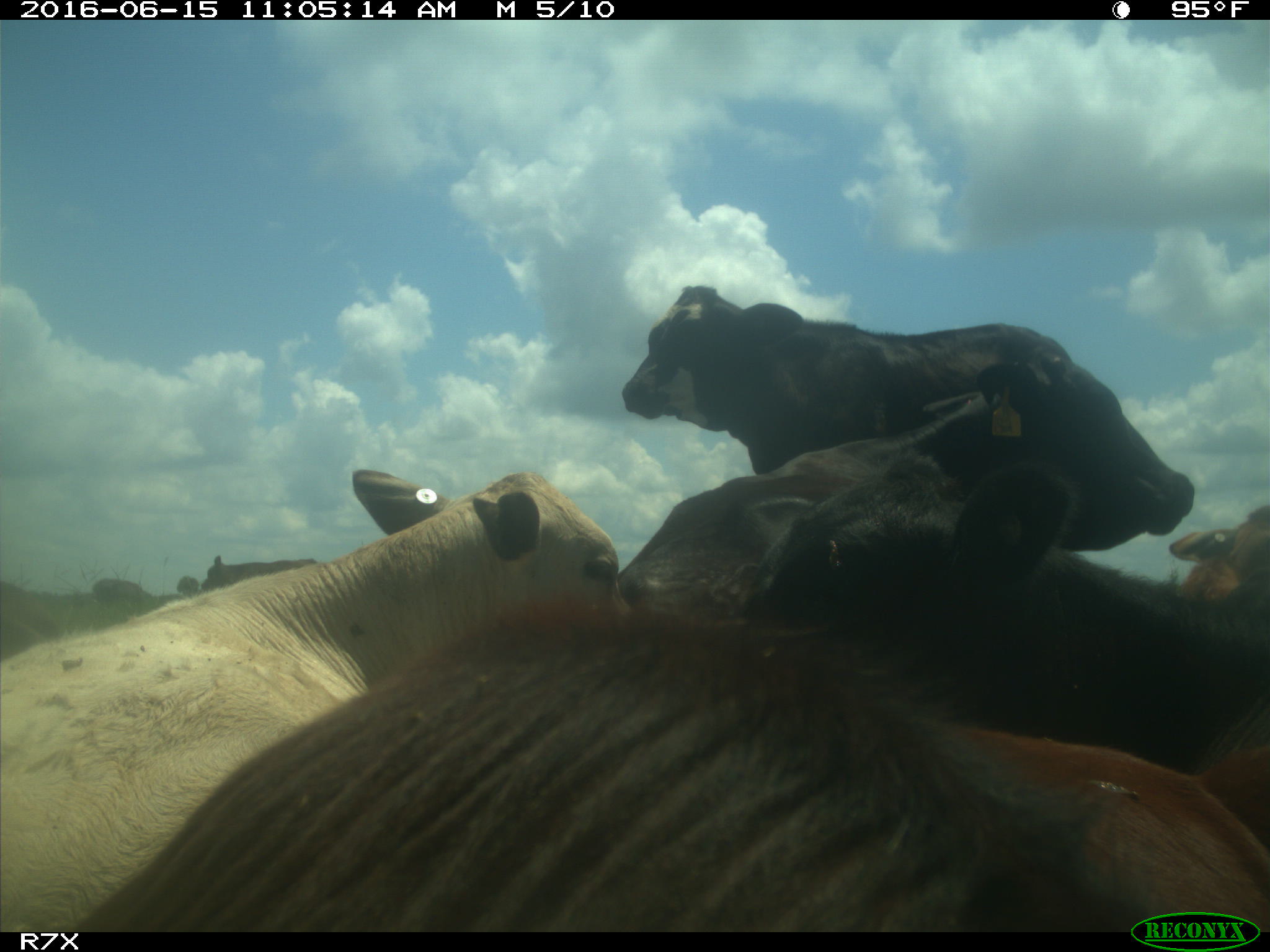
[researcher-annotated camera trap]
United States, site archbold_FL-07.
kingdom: Animalia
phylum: Chordata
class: Mammalia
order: Artiodactyla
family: Bovidae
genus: Bos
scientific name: Bos taurus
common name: domestic cow